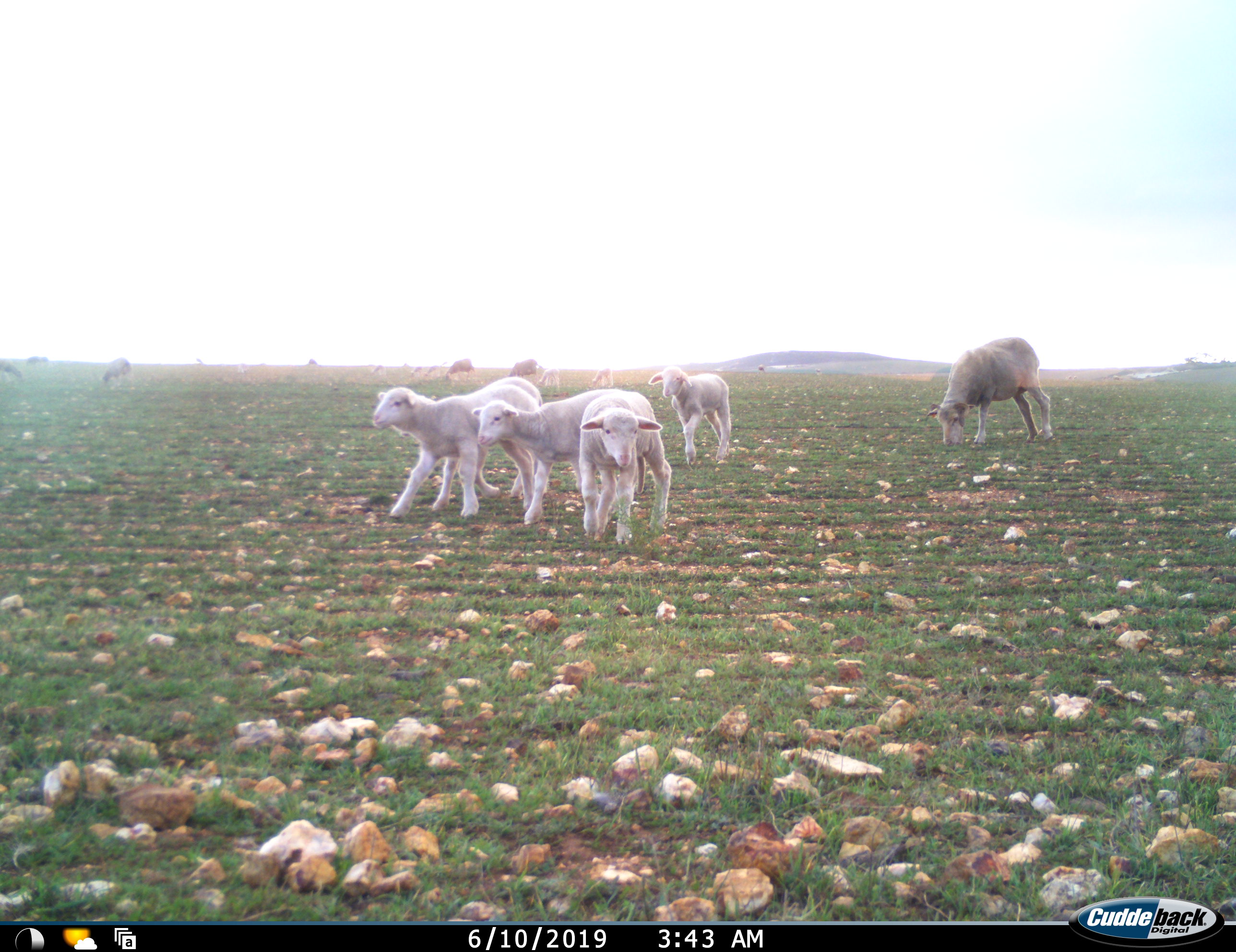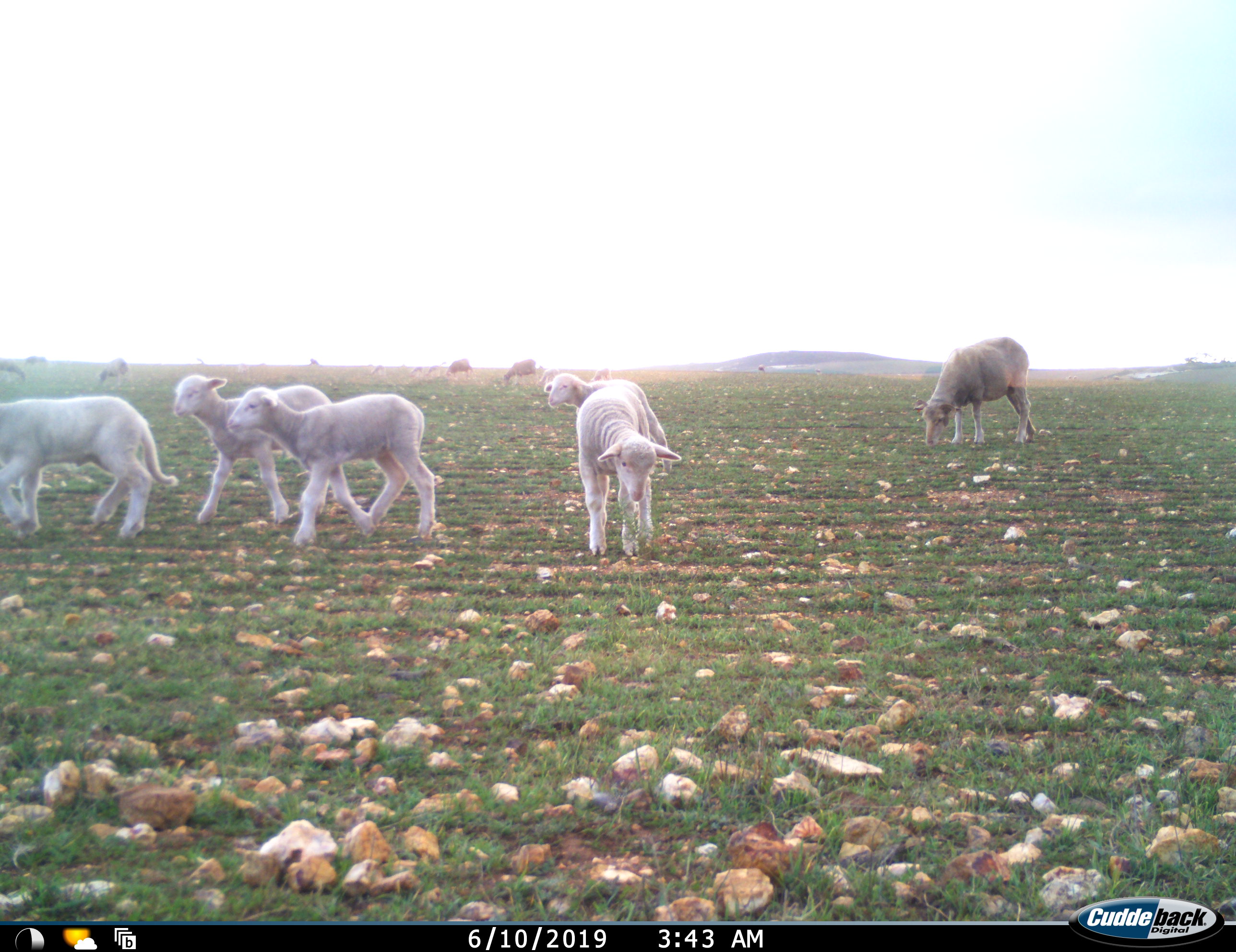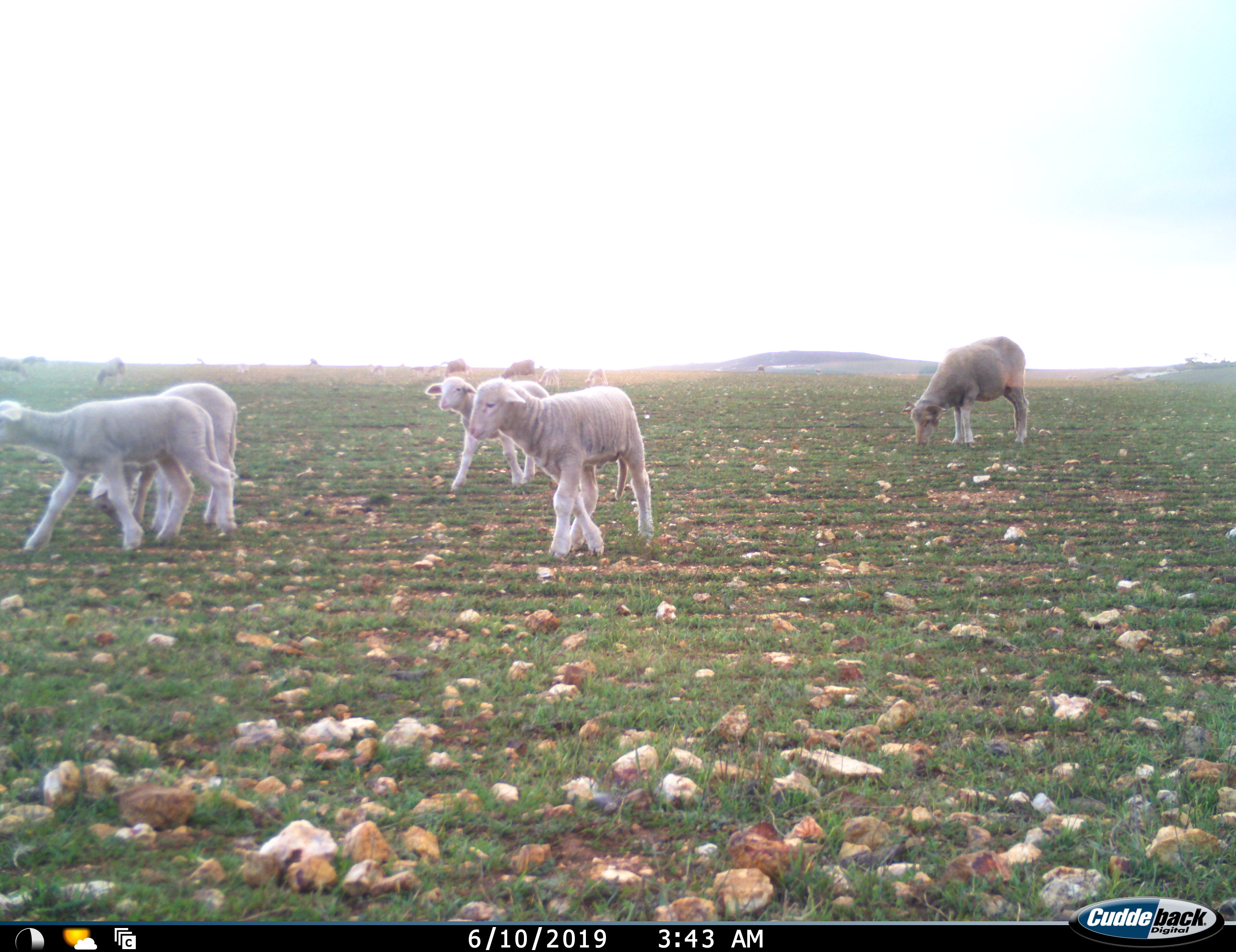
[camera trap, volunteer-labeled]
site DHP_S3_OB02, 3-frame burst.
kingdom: Animalia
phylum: Chordata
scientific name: Vertebrata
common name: domestic animal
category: domesticanimal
Domesticanimal (domestic animal) (Vertebrata), count 11-50. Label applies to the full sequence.